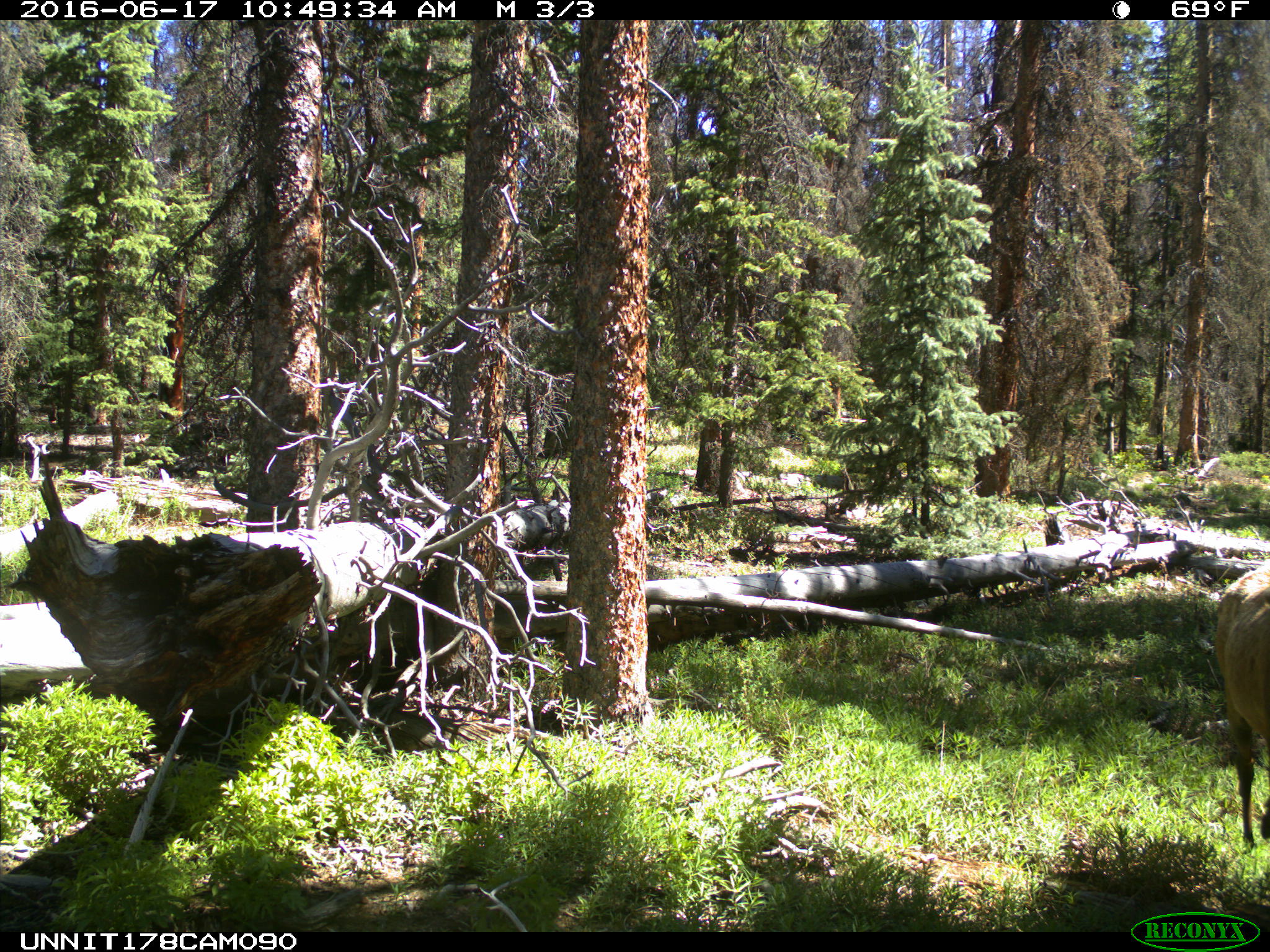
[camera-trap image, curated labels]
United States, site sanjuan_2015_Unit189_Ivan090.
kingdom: Animalia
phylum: Chordata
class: Mammalia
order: Artiodactyla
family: Cervidae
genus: Cervus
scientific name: Cervus elaphus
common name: red deer